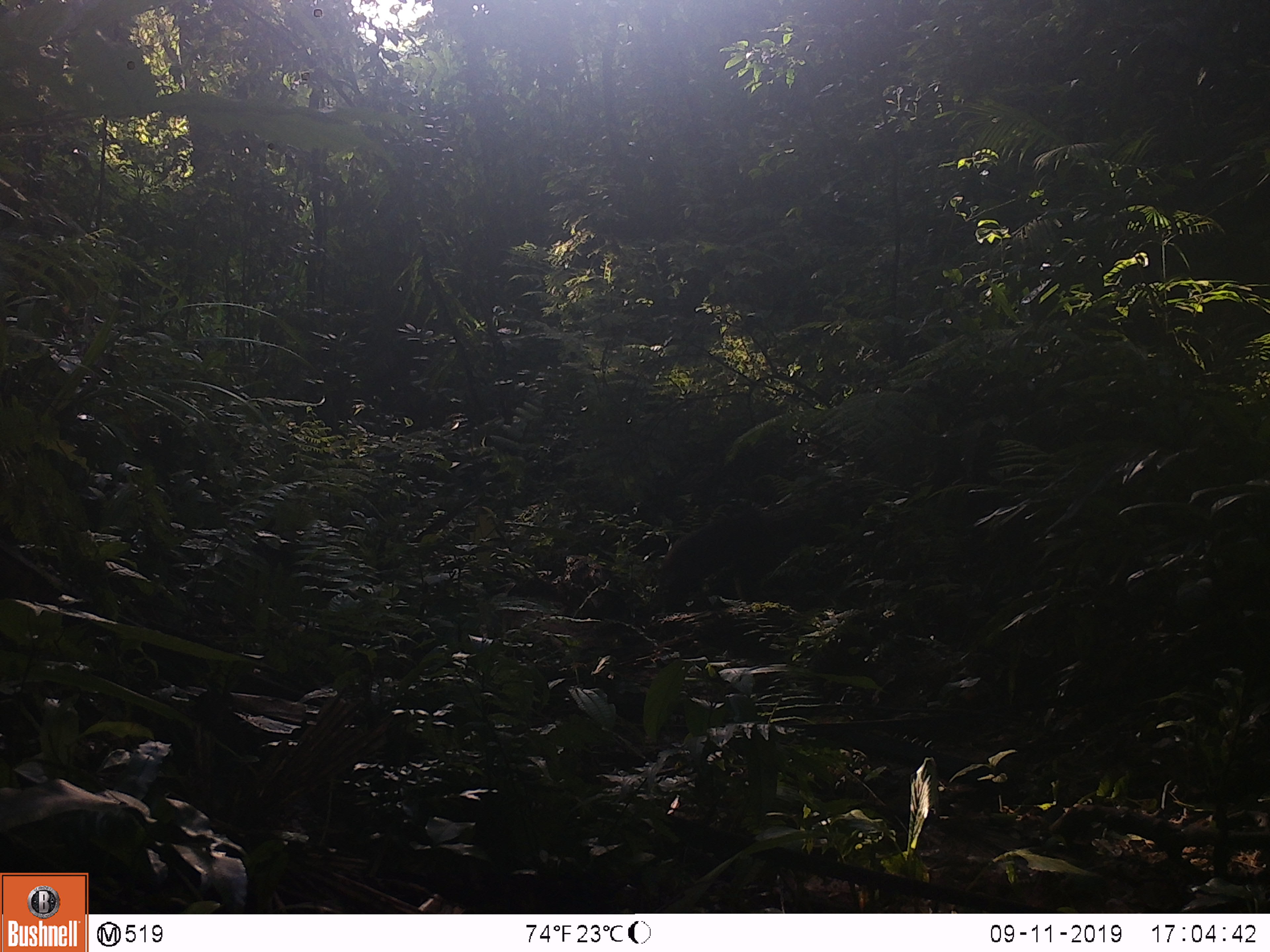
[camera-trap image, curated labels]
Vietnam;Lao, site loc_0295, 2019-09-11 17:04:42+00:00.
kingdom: Animalia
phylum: Chordata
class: Mammalia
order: Primates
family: Cercopithecidae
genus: Macaca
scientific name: Macaca arctoides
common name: stump-tailed macaque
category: stump tailed macaque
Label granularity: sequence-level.